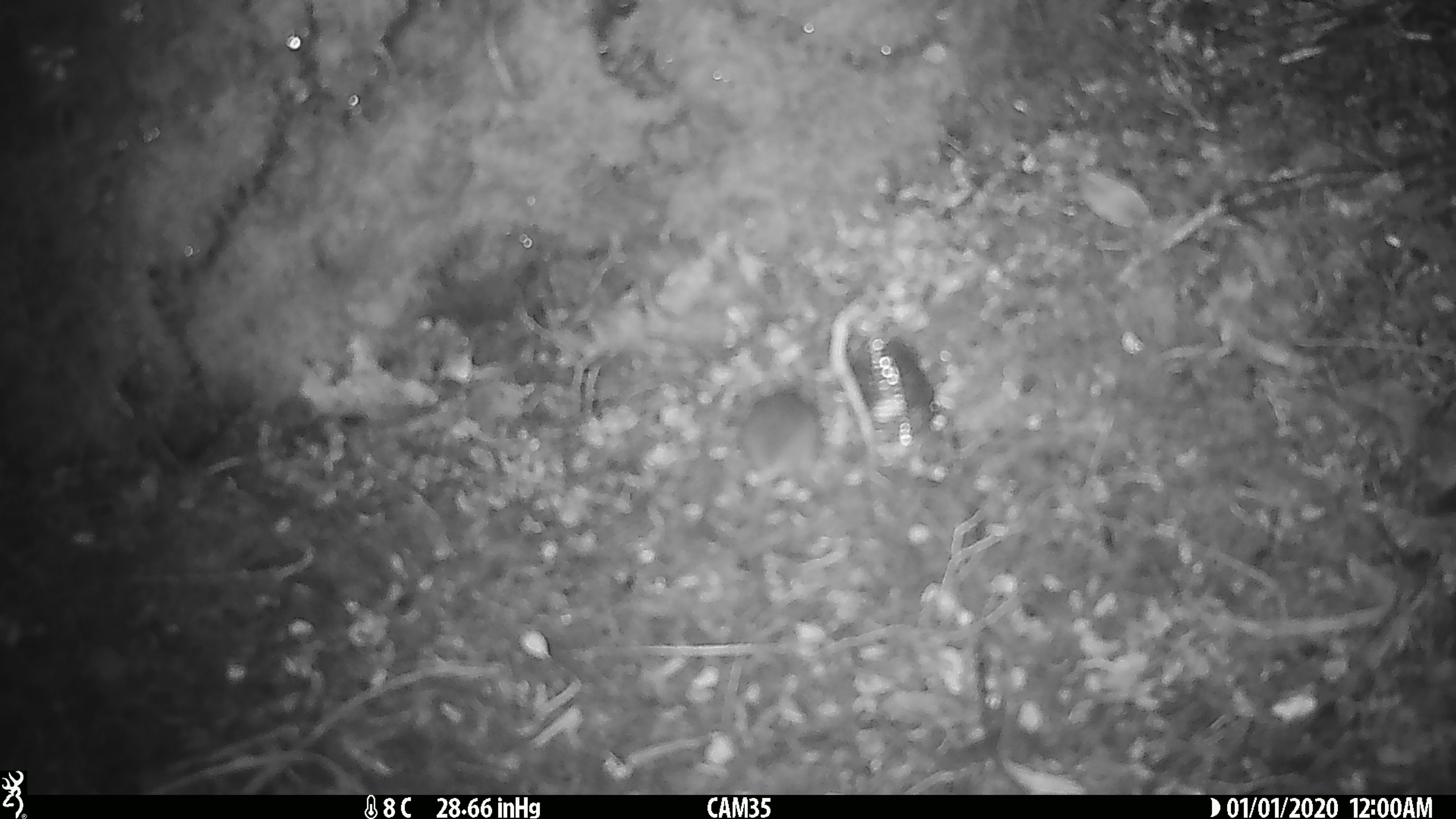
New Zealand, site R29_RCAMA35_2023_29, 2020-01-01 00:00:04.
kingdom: Animalia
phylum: Chordata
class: Mammalia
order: Rodentia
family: Muridae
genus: Mus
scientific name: Mus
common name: mouse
Mouse (Mus).